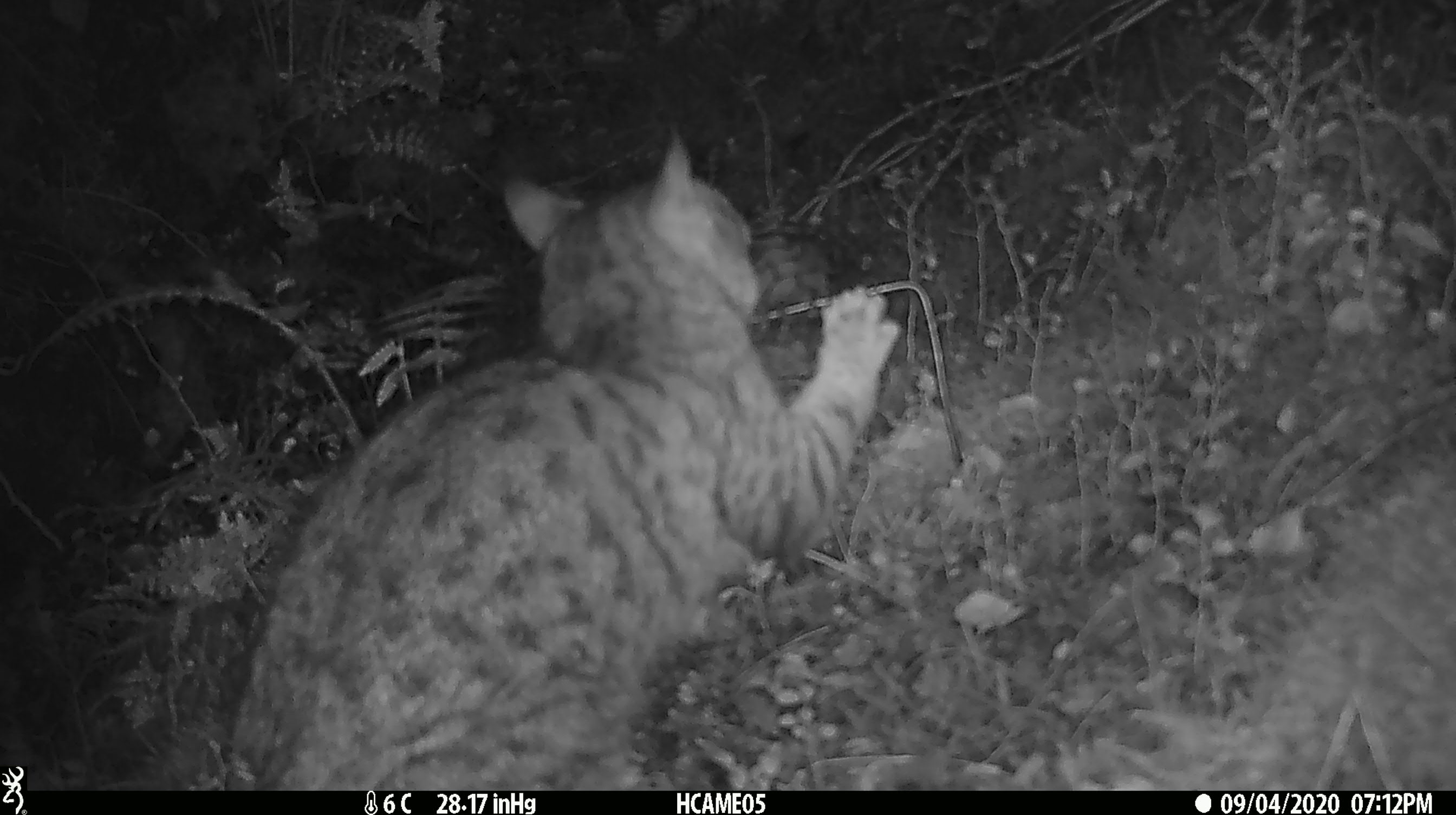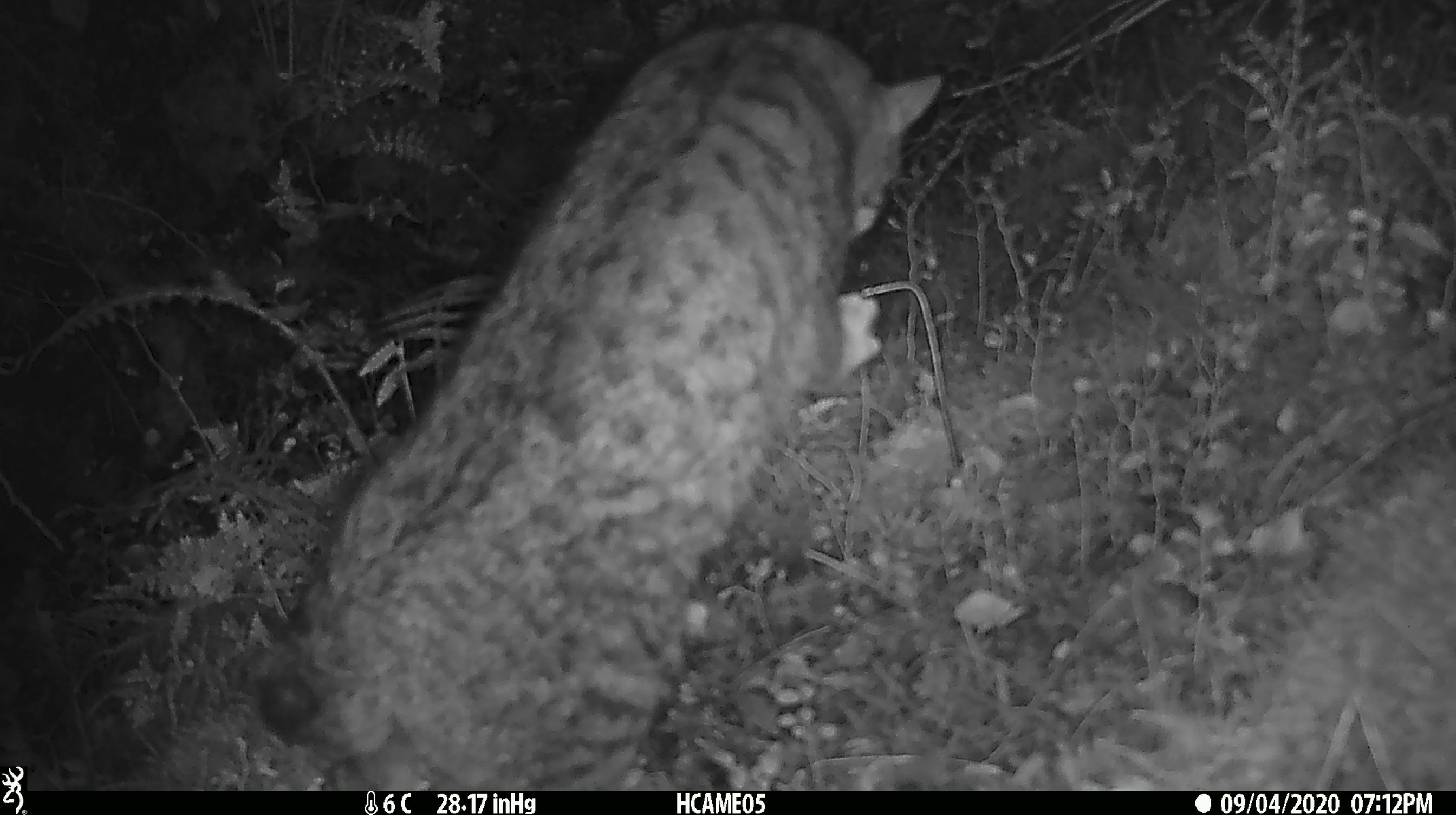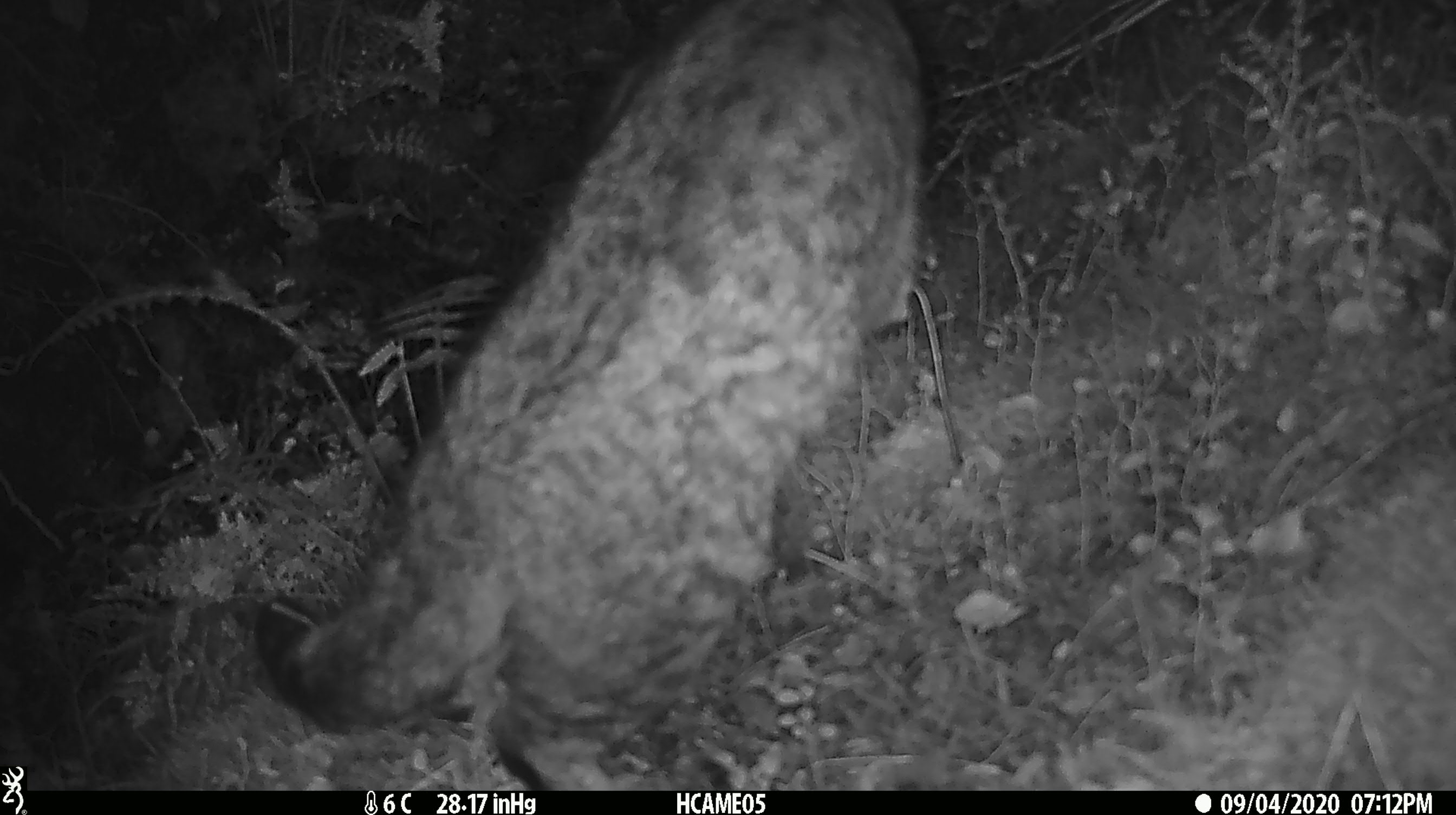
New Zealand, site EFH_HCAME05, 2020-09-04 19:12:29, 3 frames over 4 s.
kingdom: Animalia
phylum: Chordata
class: Mammalia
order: Carnivora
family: Felidae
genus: Felis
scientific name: Felis catus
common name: domestic cat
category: cat